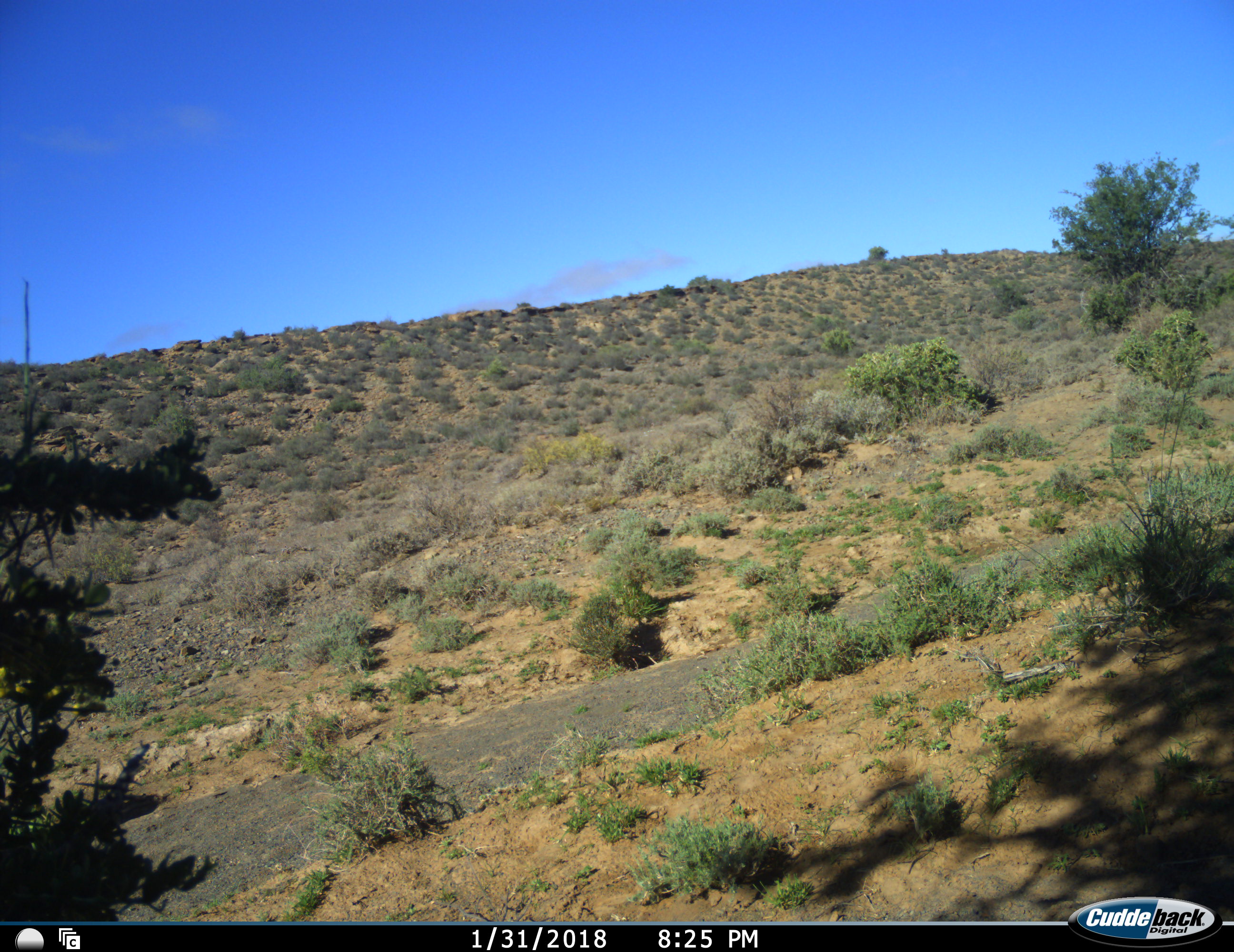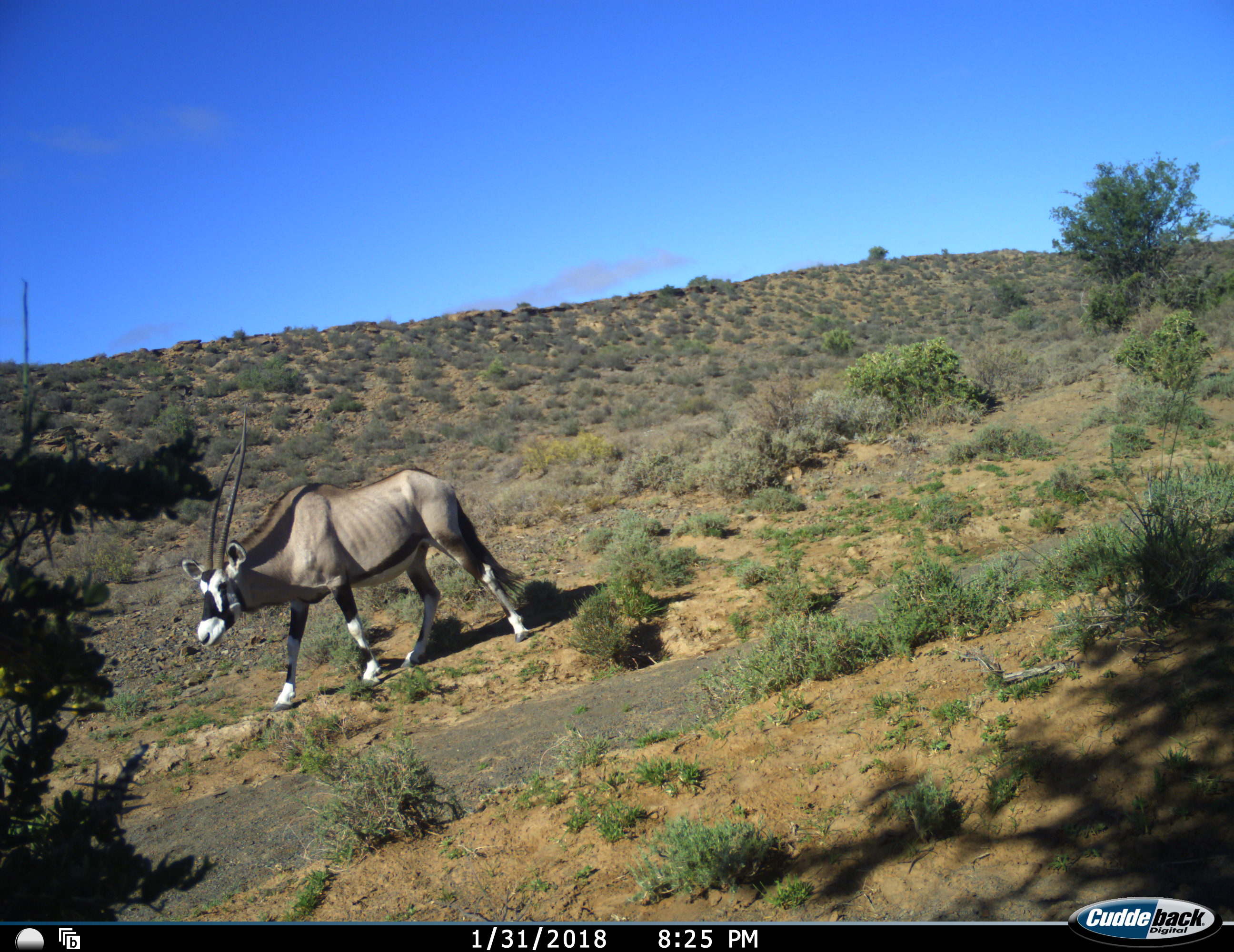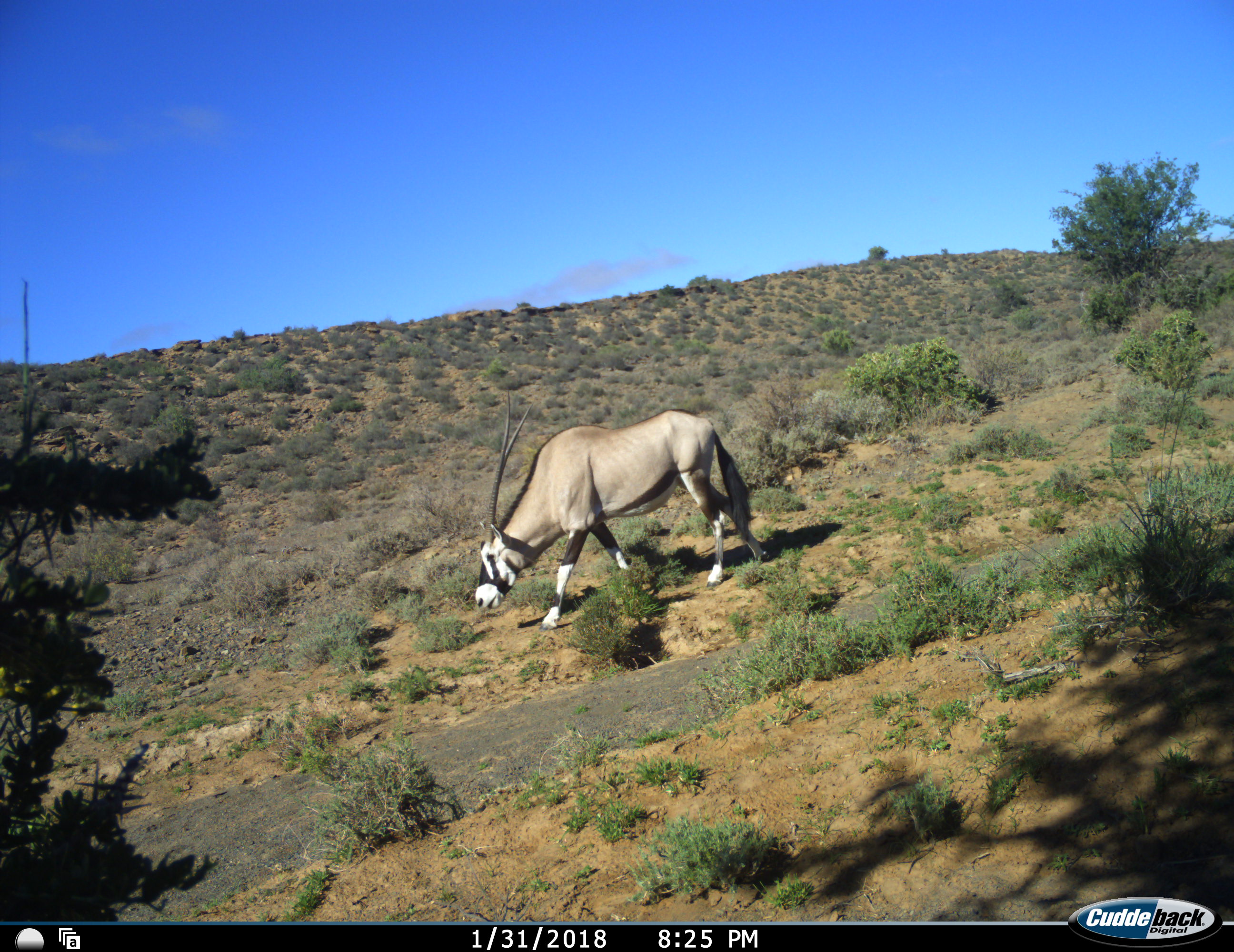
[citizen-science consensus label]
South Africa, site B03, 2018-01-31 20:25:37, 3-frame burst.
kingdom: Animalia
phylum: Chordata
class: Mammalia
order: Artiodactyla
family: Bovidae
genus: Oryx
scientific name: Oryx gazella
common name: gemsbok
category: gemsbokoryx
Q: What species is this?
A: Gemsbokoryx (gemsbok) (Oryx gazella).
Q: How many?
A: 1.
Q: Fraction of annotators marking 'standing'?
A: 0%.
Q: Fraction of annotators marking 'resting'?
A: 0%.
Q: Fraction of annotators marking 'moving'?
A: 100%.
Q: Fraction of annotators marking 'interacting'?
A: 0%.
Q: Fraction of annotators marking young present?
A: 0%.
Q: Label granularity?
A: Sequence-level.